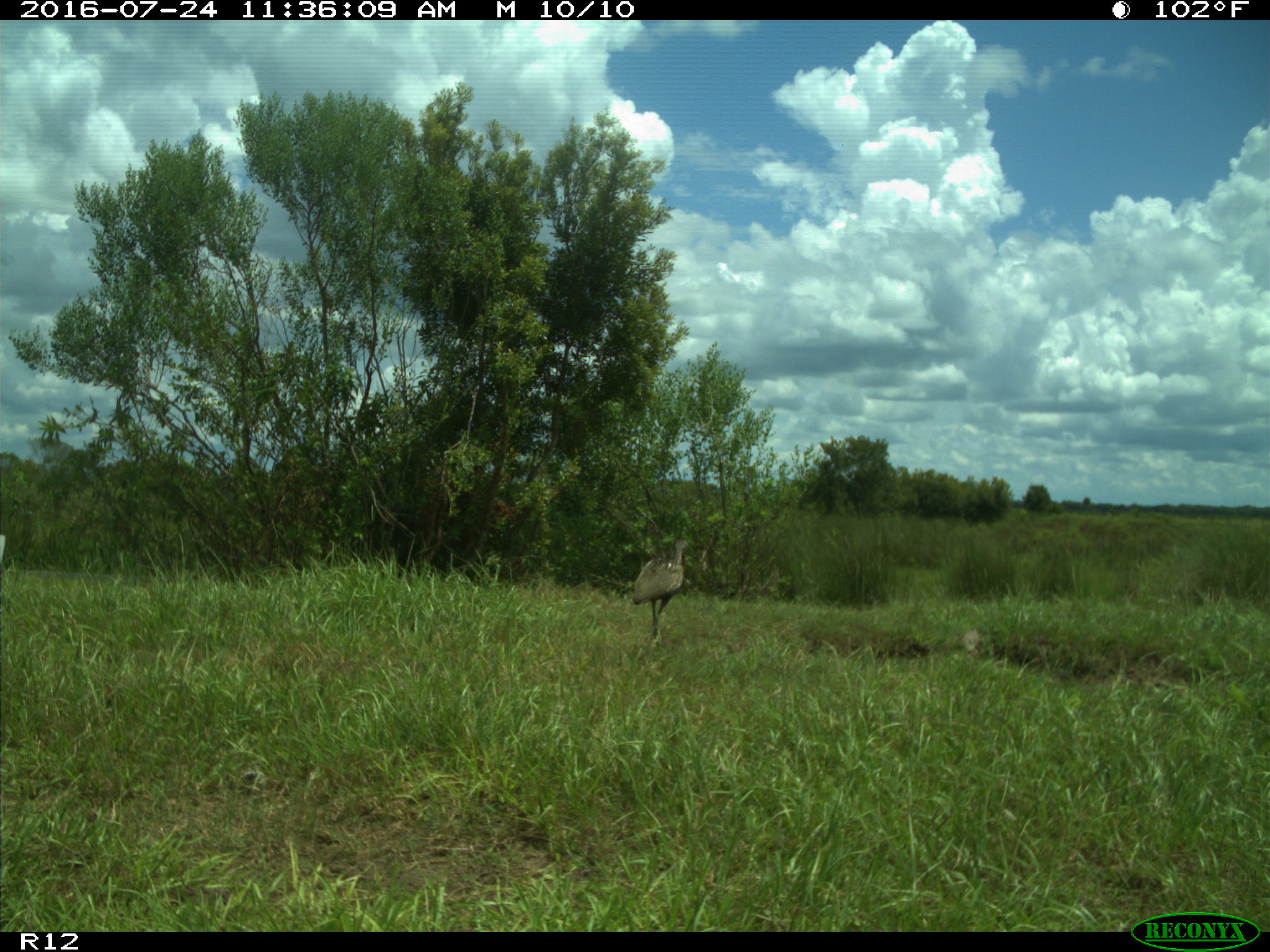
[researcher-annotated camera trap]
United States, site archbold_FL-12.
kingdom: Animalia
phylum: Chordata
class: Aves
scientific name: Aves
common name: birds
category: unidentified bird